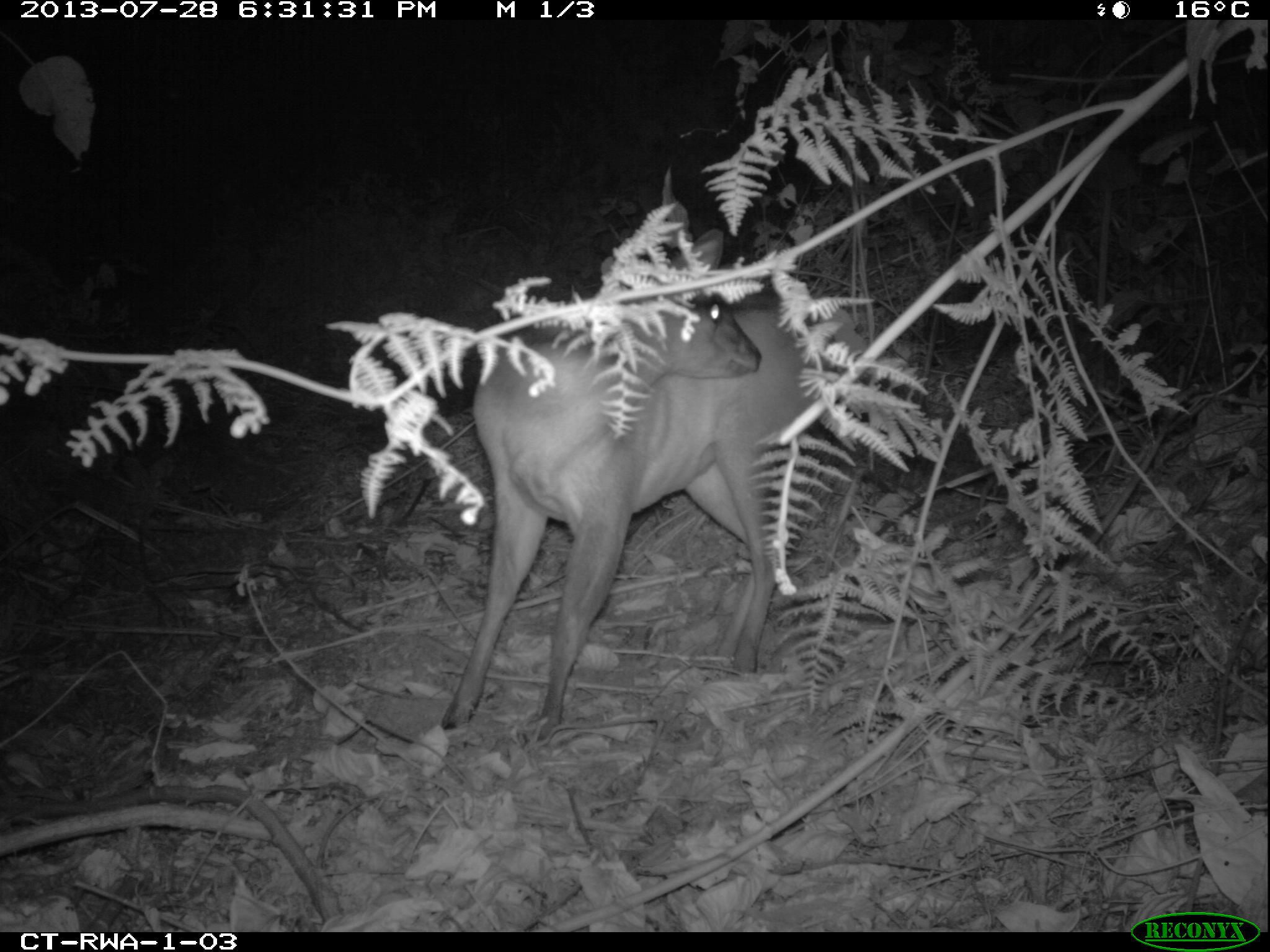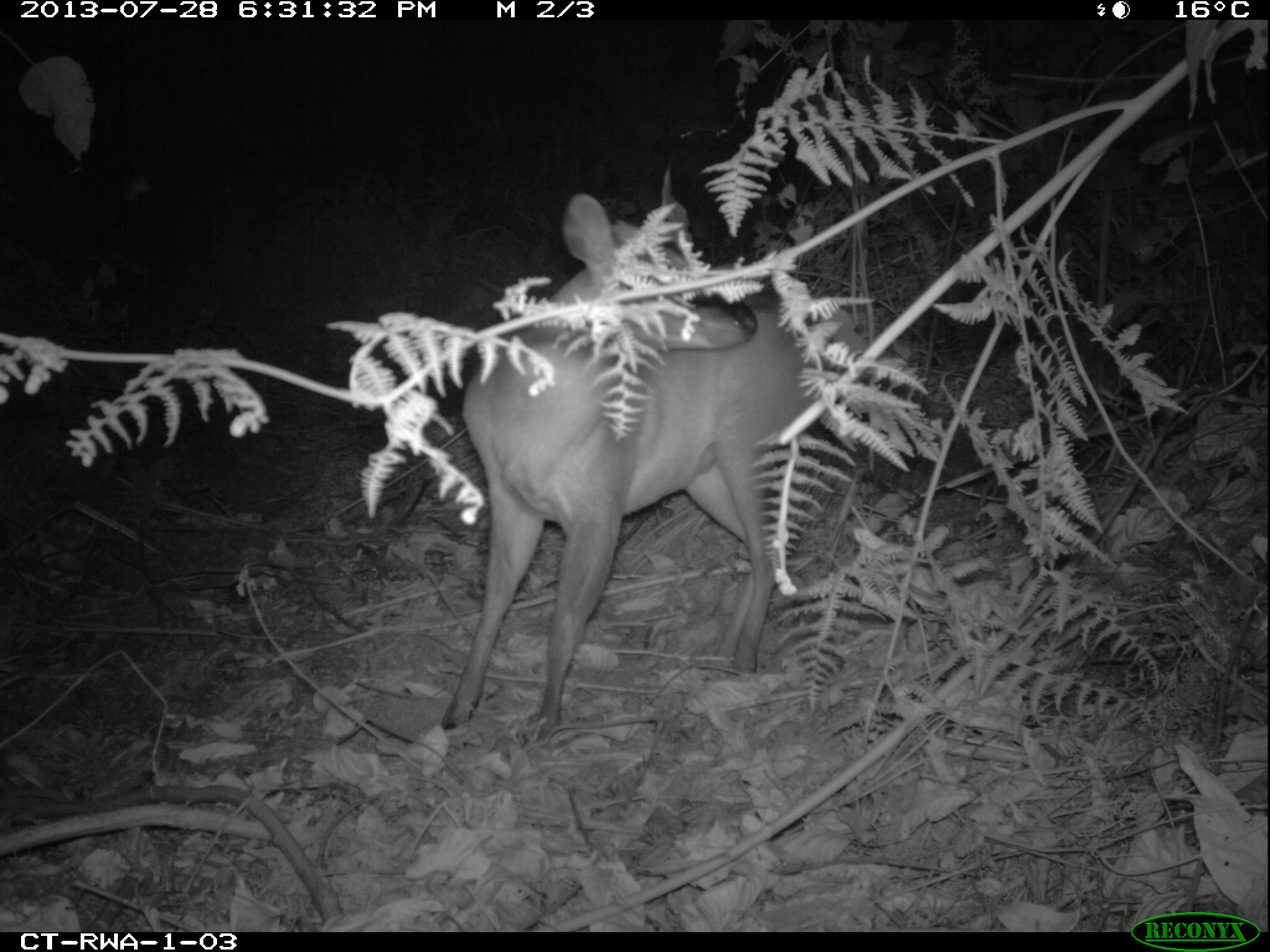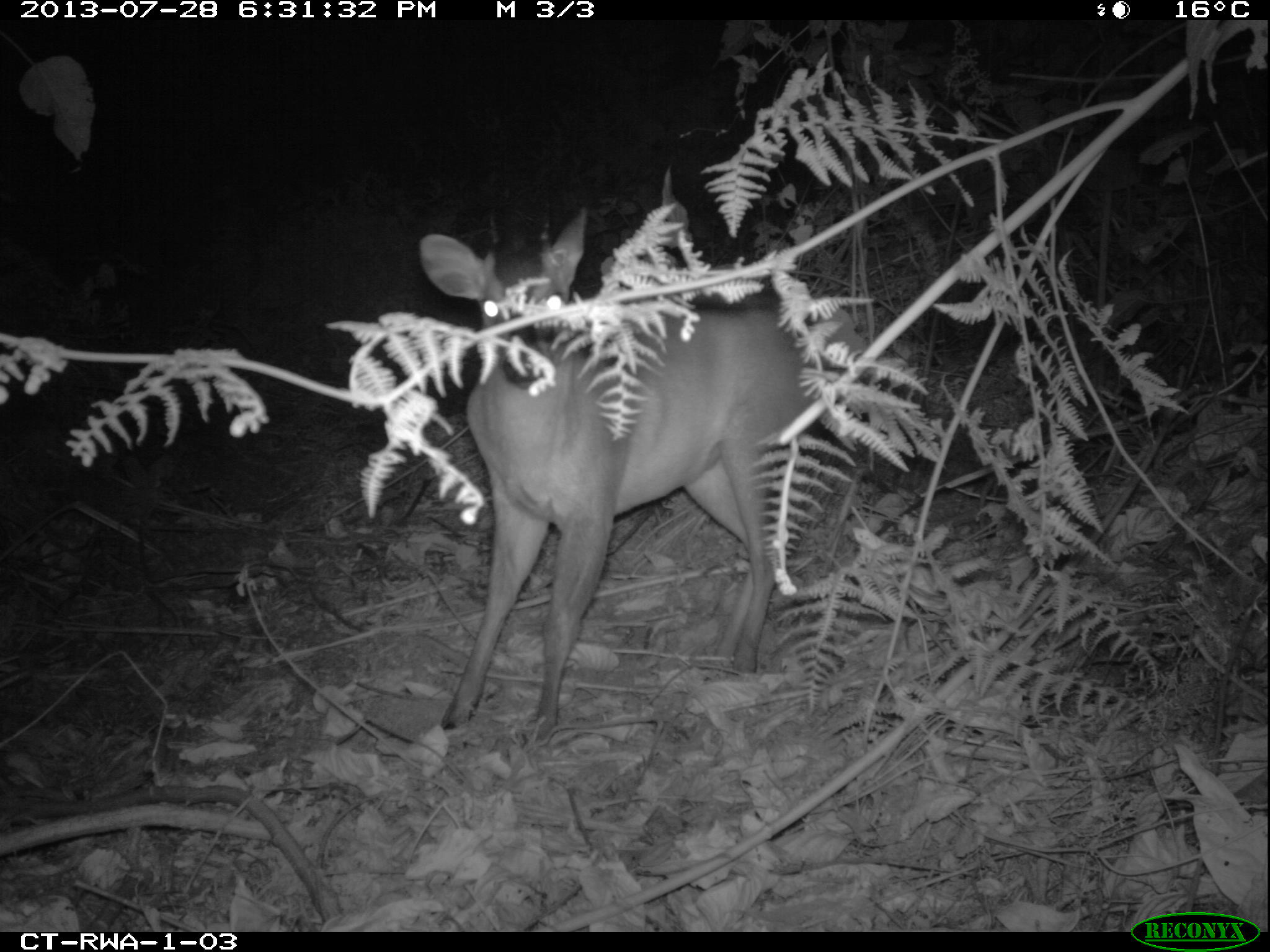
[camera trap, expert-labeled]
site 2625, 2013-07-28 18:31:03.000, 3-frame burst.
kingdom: Animalia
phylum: Chordata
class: Mammalia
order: Artiodactyla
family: Bovidae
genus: Cephalophus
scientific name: Cephalophus nigrifrons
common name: black-fronted duiker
Cephalophus nigrifrons (black-fronted duiker), count 2.